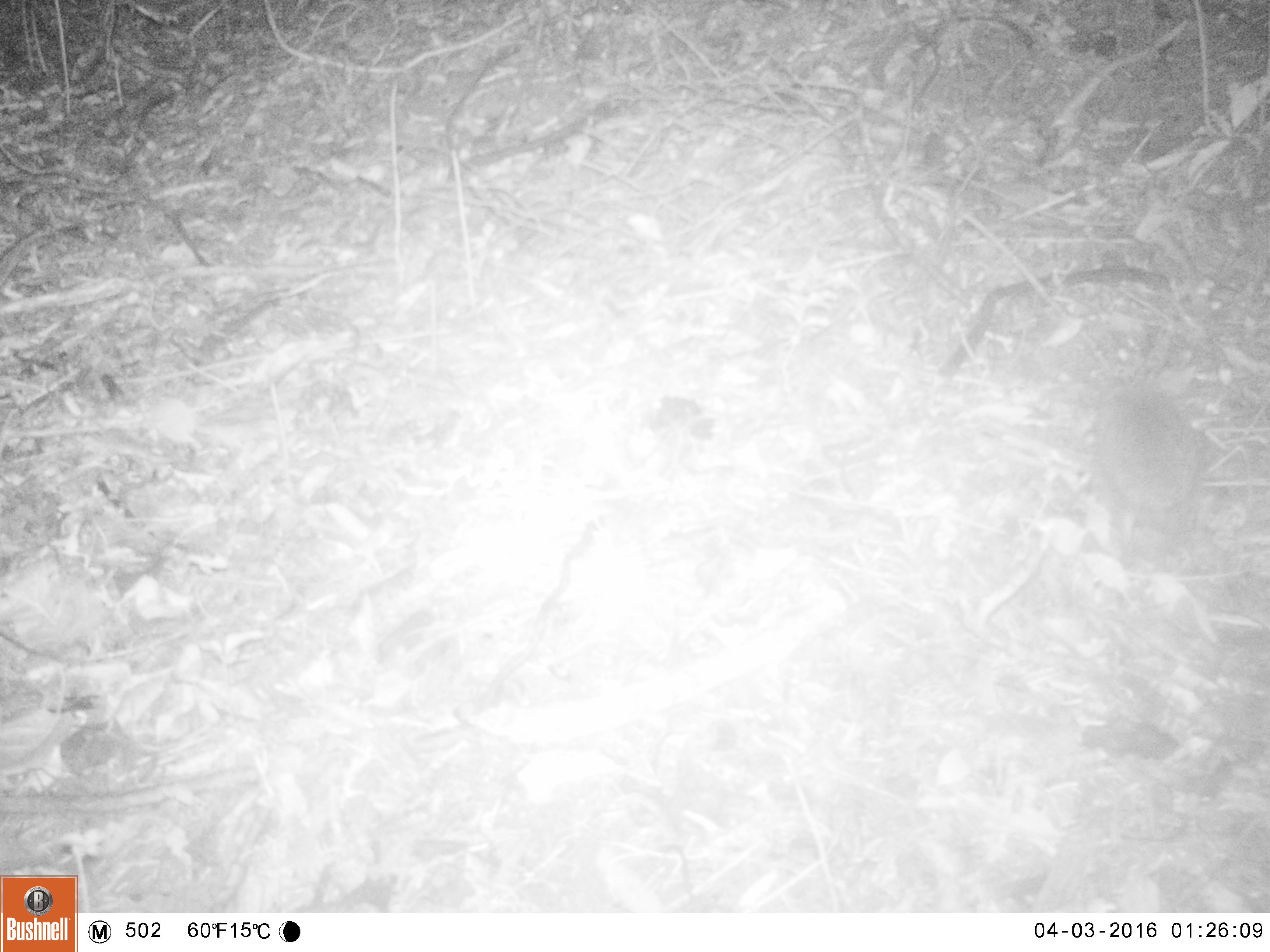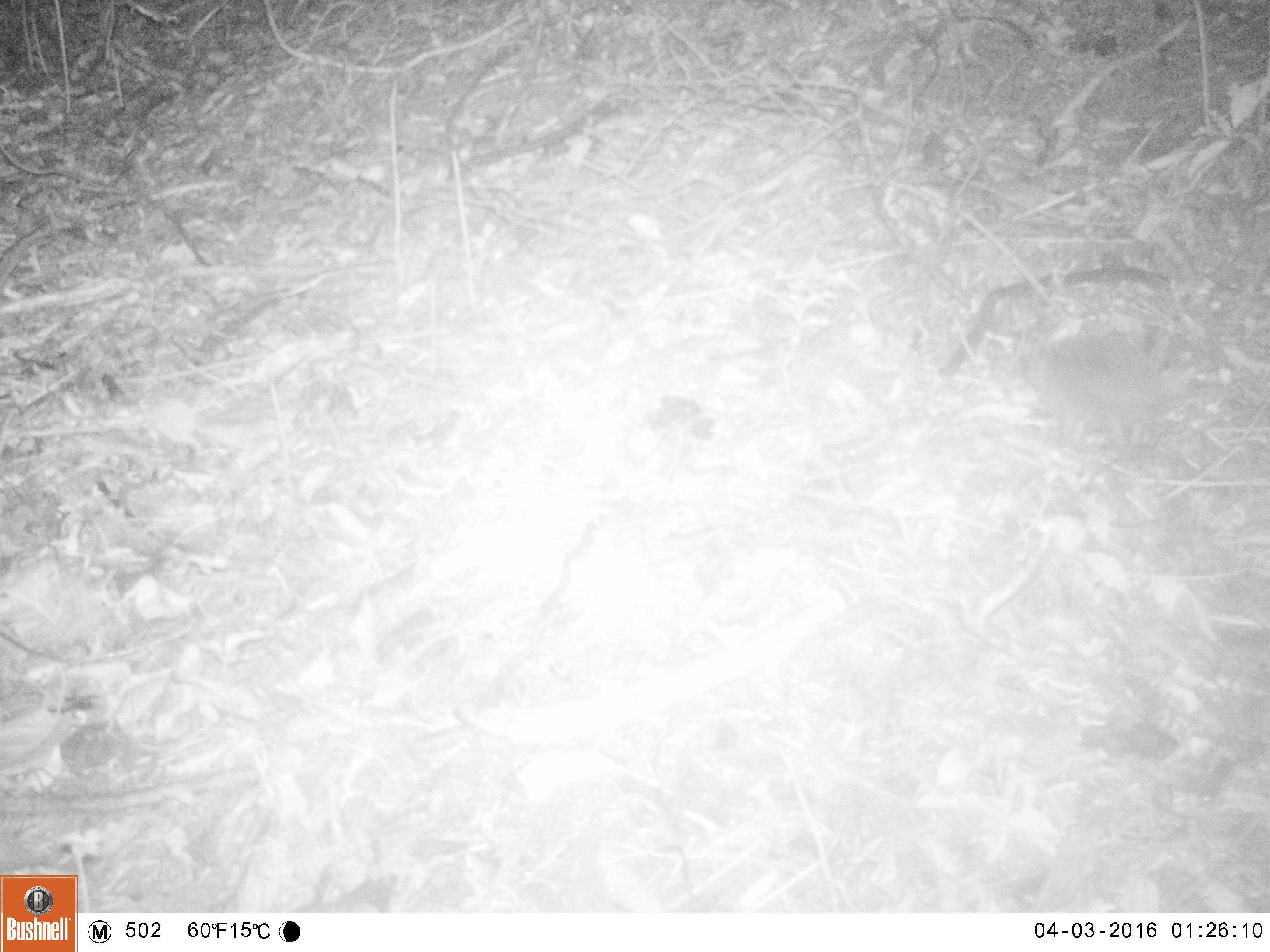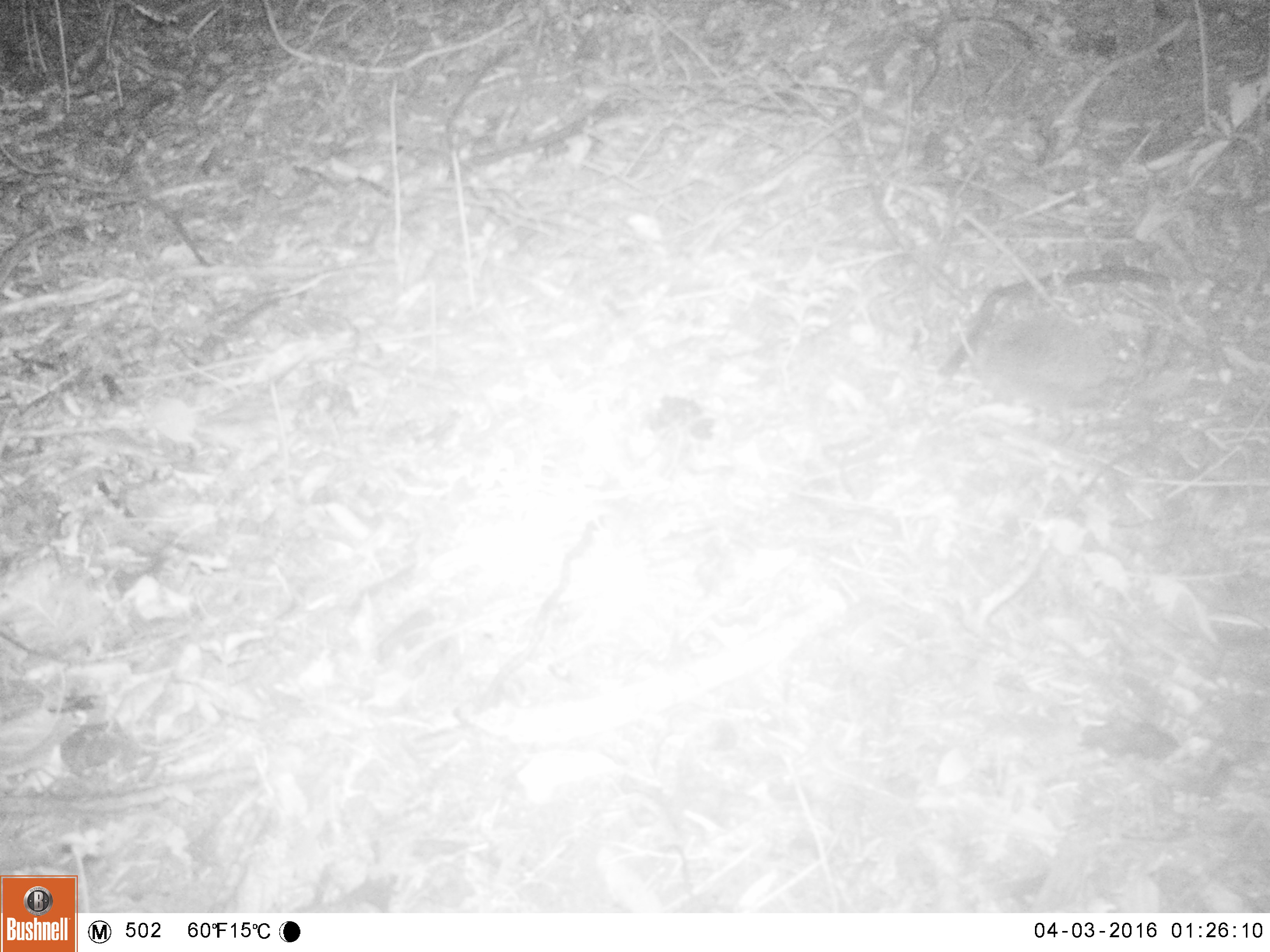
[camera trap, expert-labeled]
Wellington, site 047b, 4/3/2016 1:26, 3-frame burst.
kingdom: Animalia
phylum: Chordata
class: Mammalia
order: Eulipotyphla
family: Erinaceidae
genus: Erinaceus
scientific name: Erinaceus europaeus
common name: hedgehog